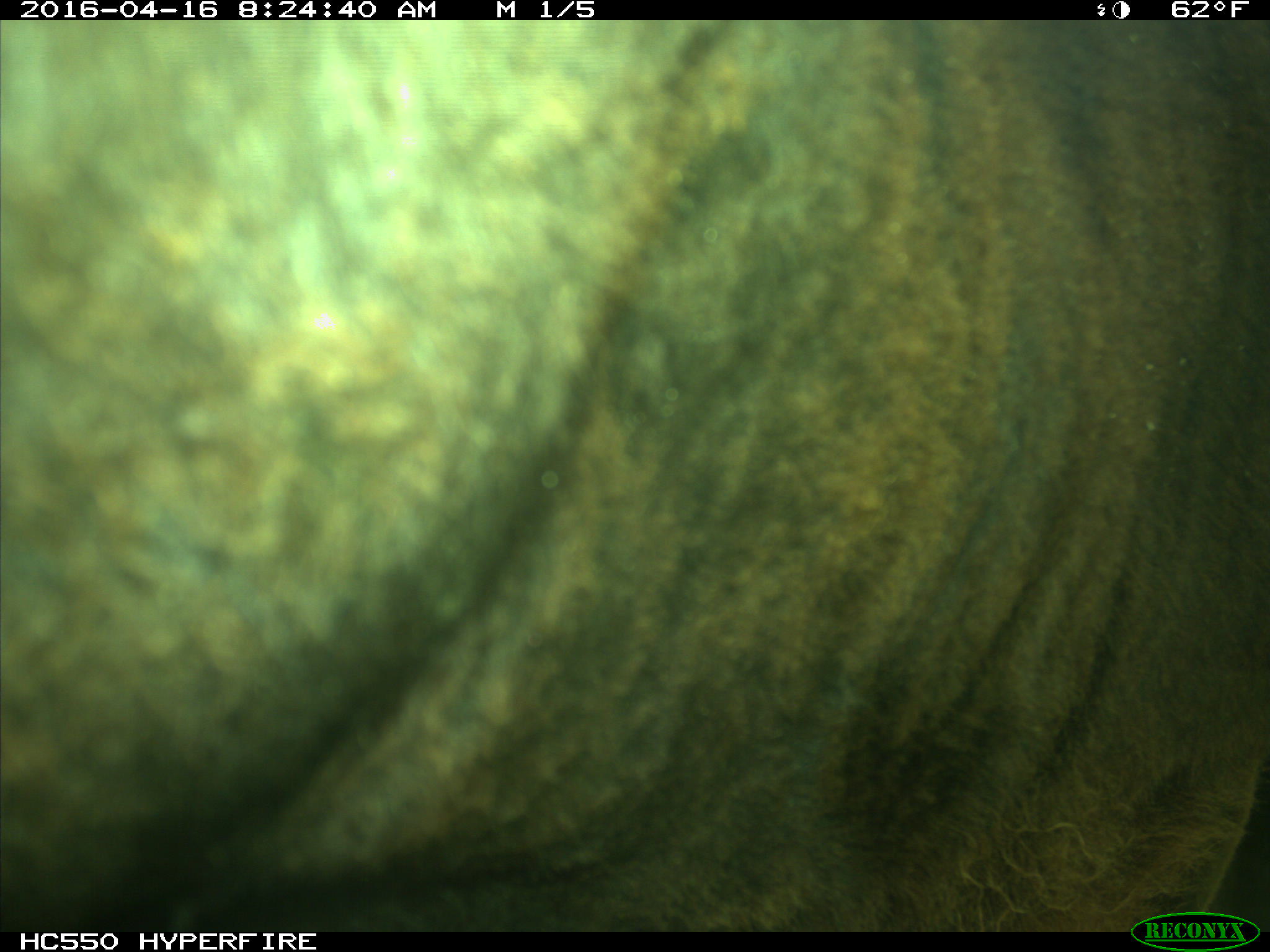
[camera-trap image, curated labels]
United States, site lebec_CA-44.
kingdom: Animalia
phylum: Chordata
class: Mammalia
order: Artiodactyla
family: Bovidae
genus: Bos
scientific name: Bos taurus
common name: domestic cow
Bos taurus (domestic cow).